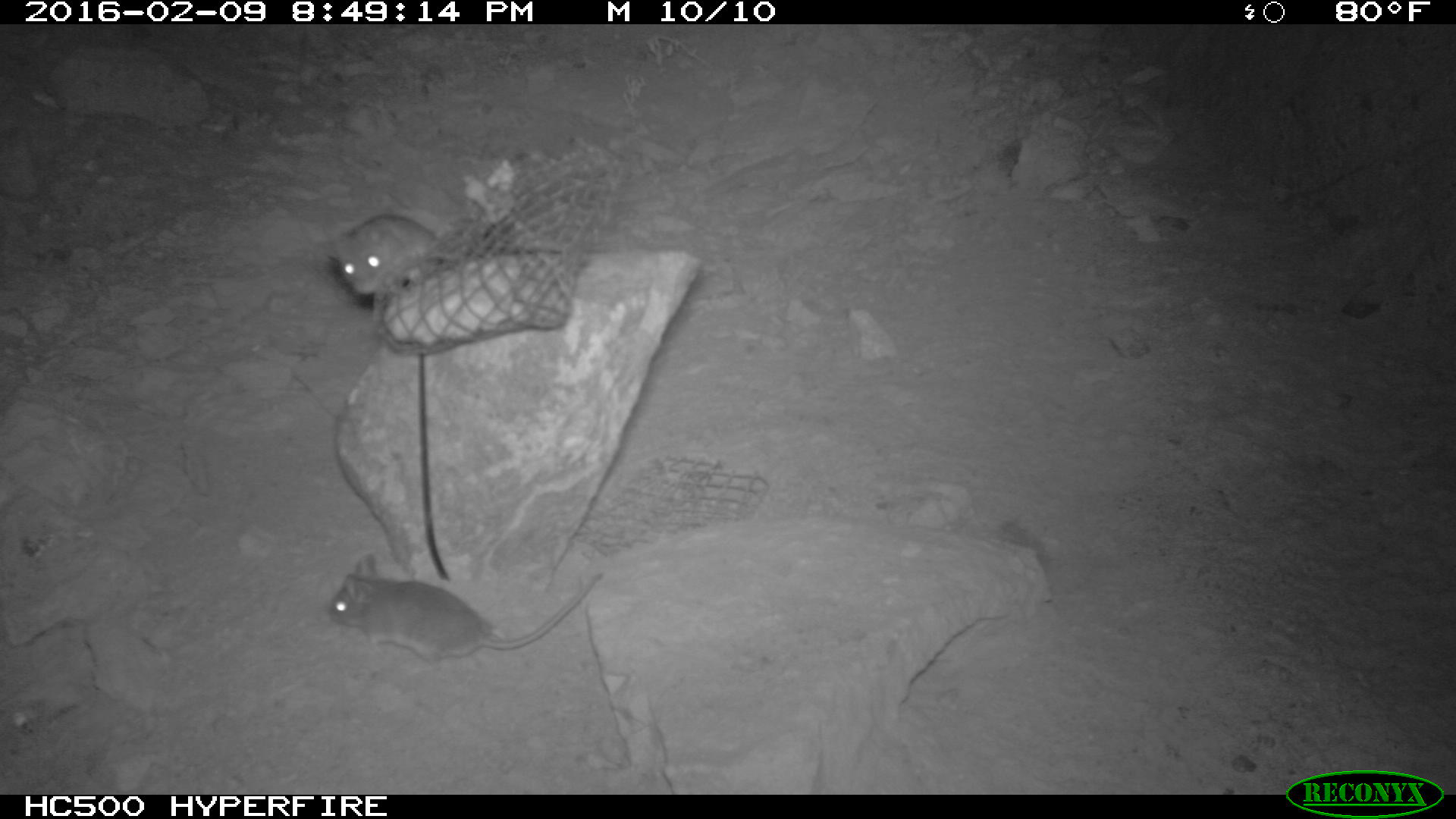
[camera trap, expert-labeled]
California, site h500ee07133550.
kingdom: Animalia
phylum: Chordata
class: Mammalia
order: Rodentia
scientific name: Rodentia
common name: rodent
Rodent (Rodentia).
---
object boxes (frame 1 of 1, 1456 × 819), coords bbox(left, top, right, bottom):
rodent: bbox(329, 554, 613, 670); bbox(322, 212, 620, 321)